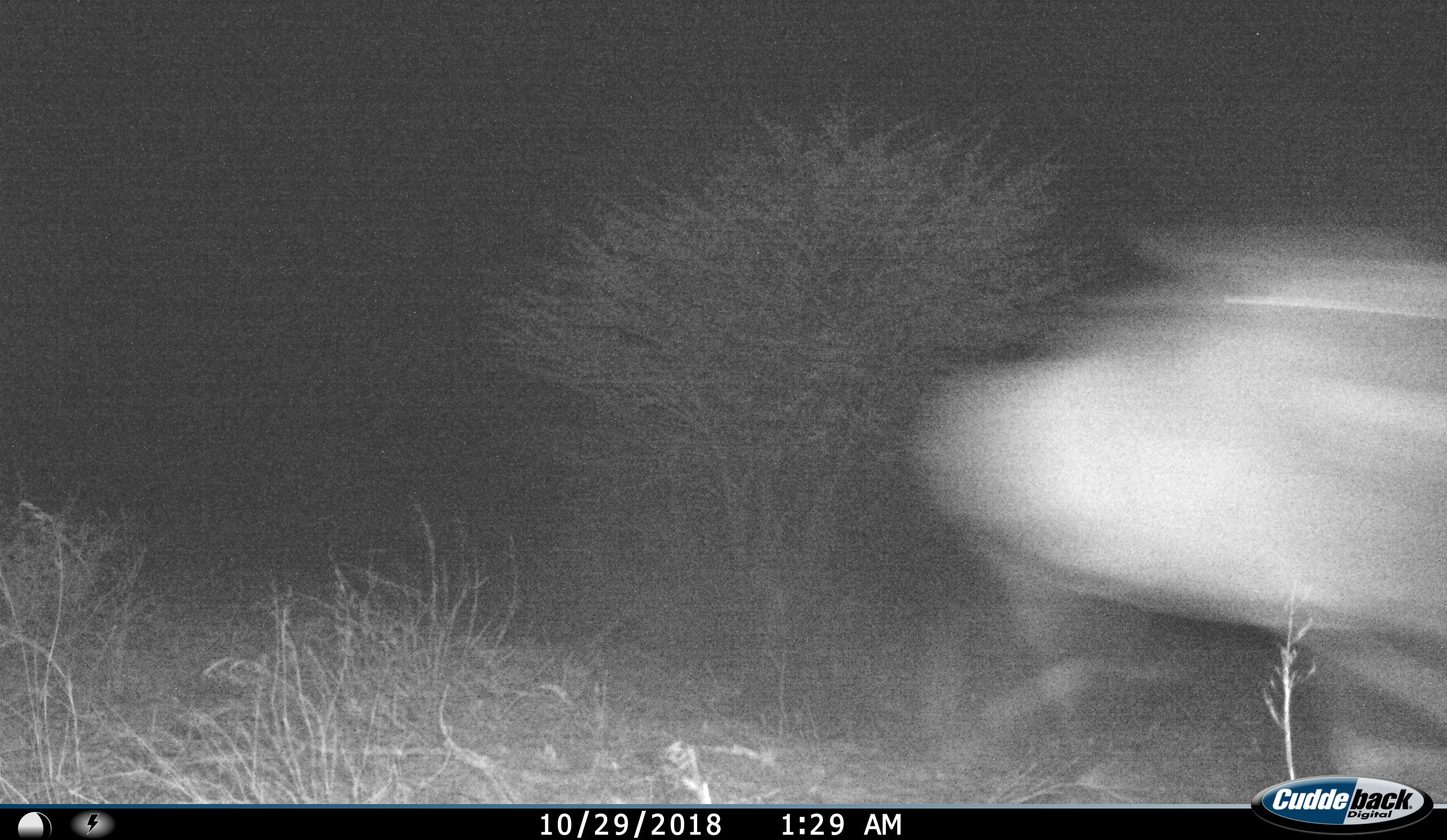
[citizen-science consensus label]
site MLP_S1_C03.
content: unidentified animal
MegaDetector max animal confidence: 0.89